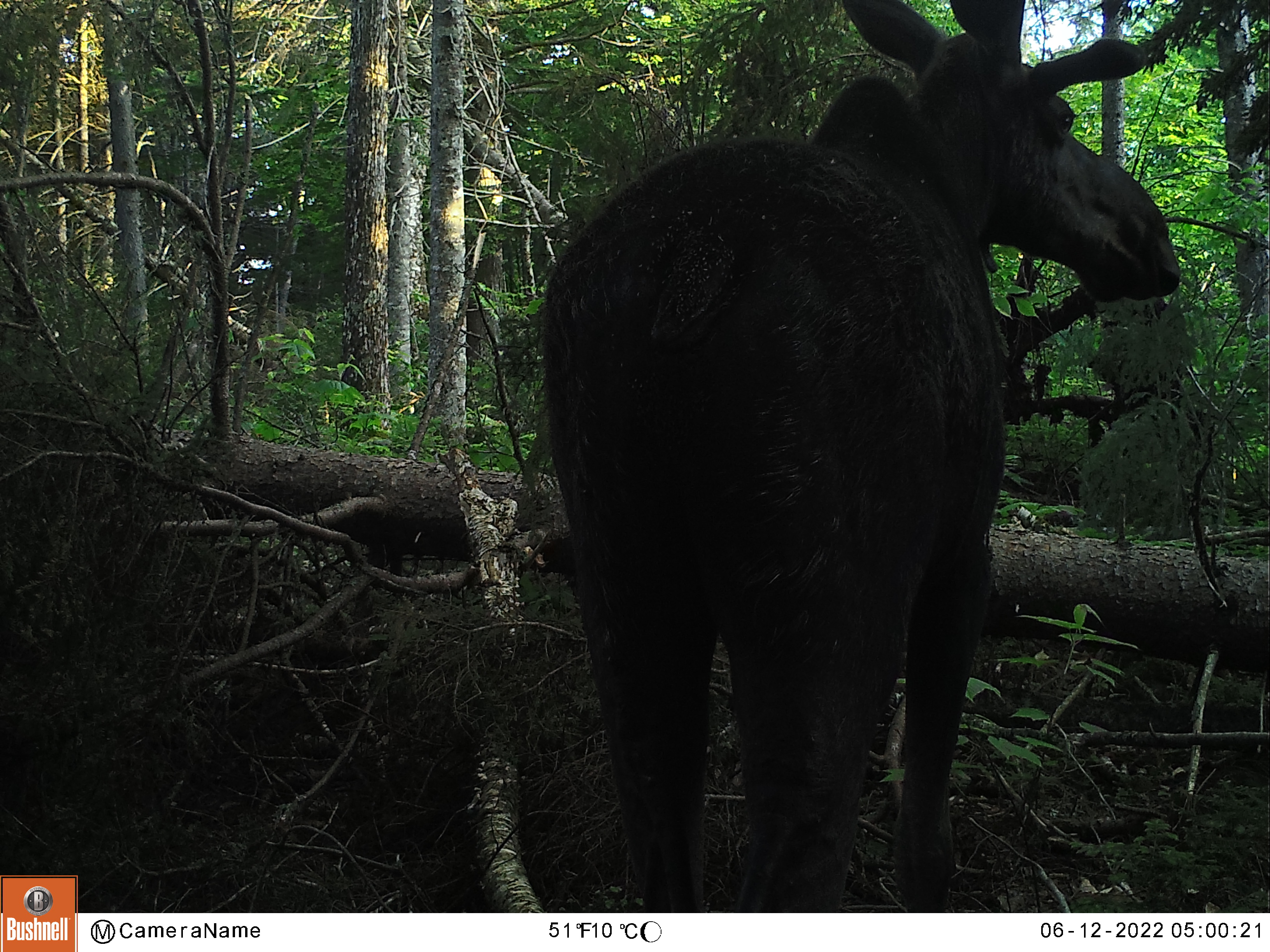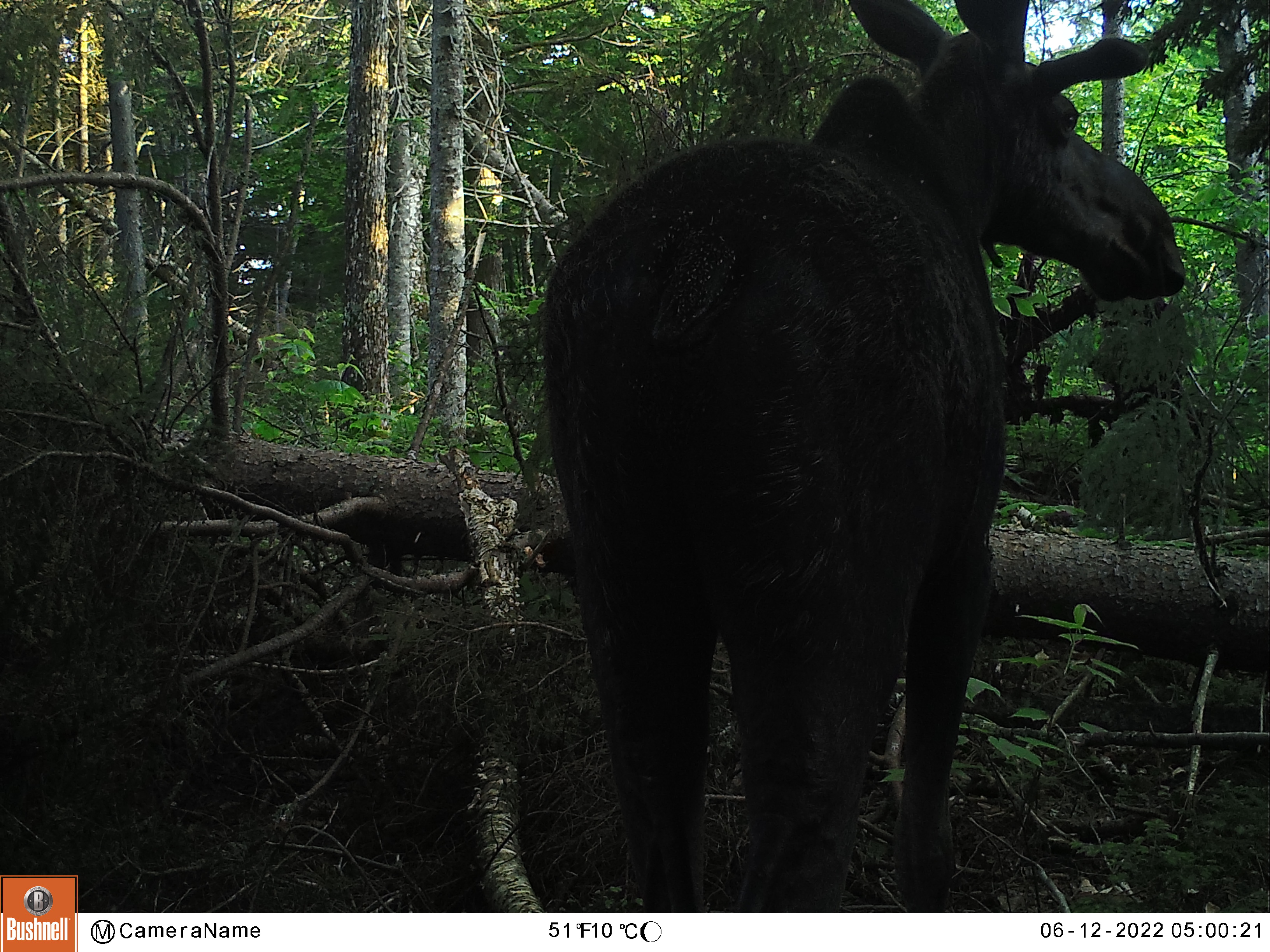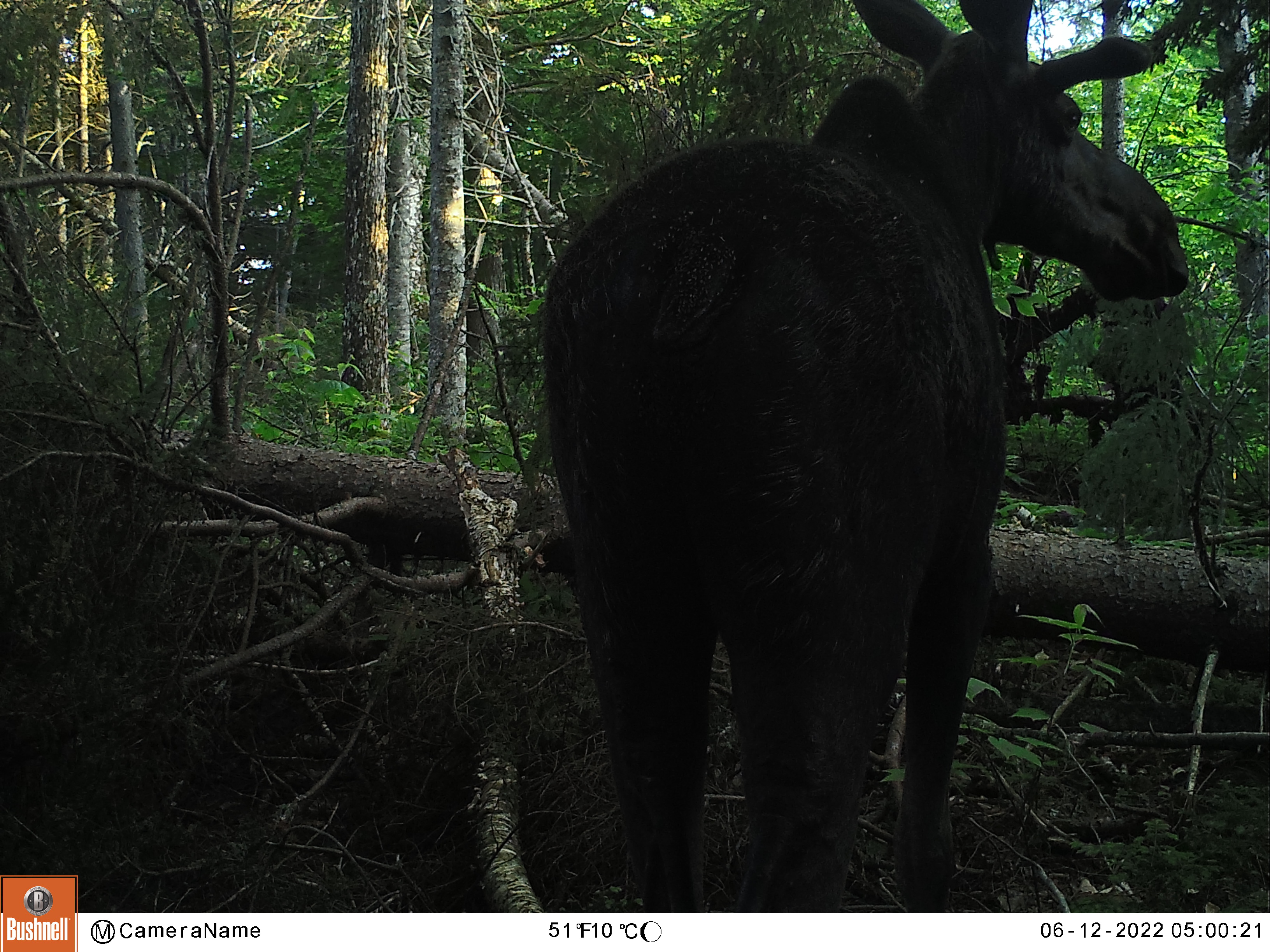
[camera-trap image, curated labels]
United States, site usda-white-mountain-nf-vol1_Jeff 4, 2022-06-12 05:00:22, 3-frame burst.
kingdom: Animalia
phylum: Chordata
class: Mammalia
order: Artiodactyla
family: Cervidae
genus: Alces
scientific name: Alces alces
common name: moose